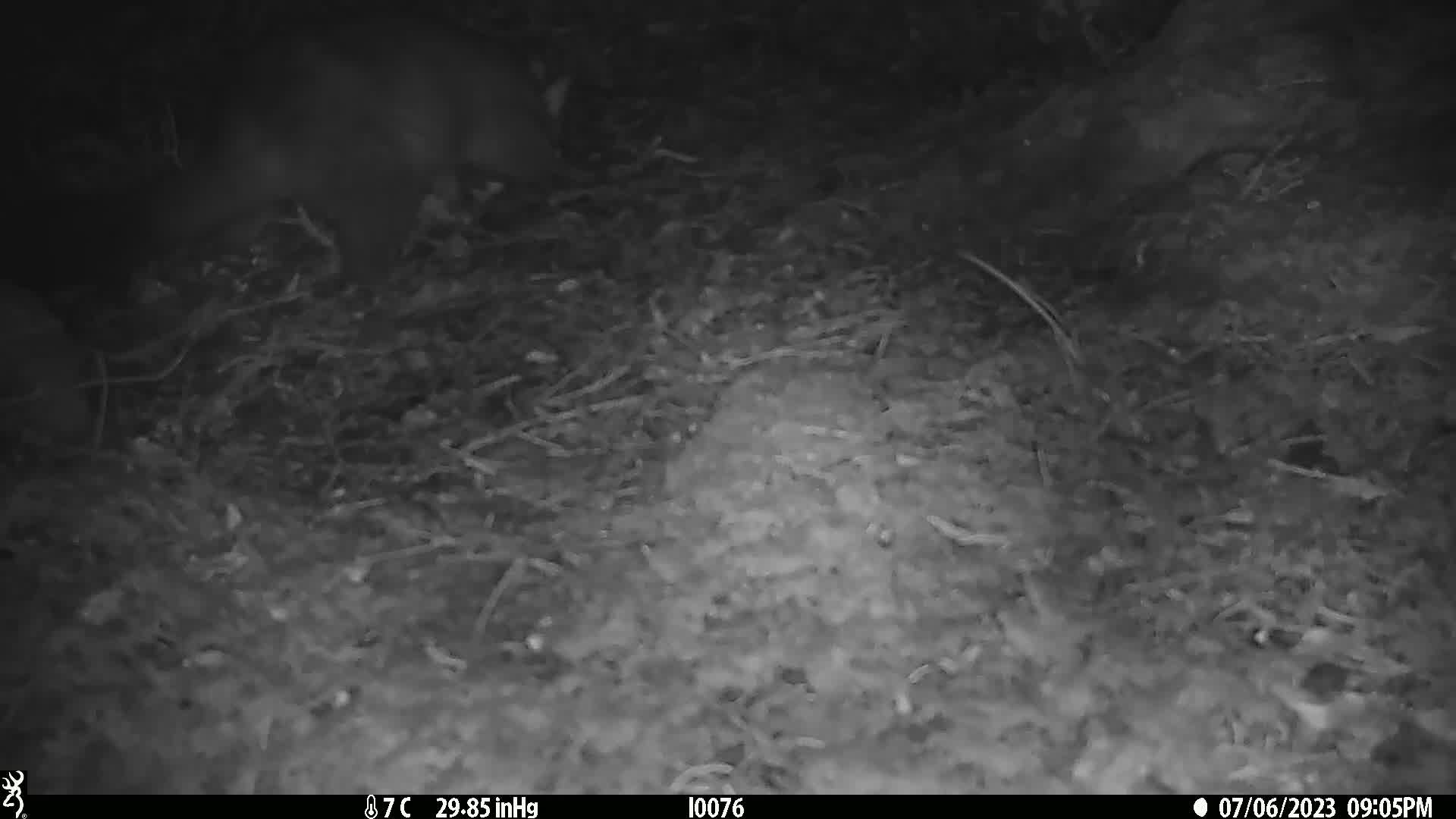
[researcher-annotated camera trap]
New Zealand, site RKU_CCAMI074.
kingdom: Animalia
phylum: Chordata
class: Mammalia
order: Diprotodontia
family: Phalangeridae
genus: Trichosurus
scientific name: Trichosurus vulpecula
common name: common brushtail possum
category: possum